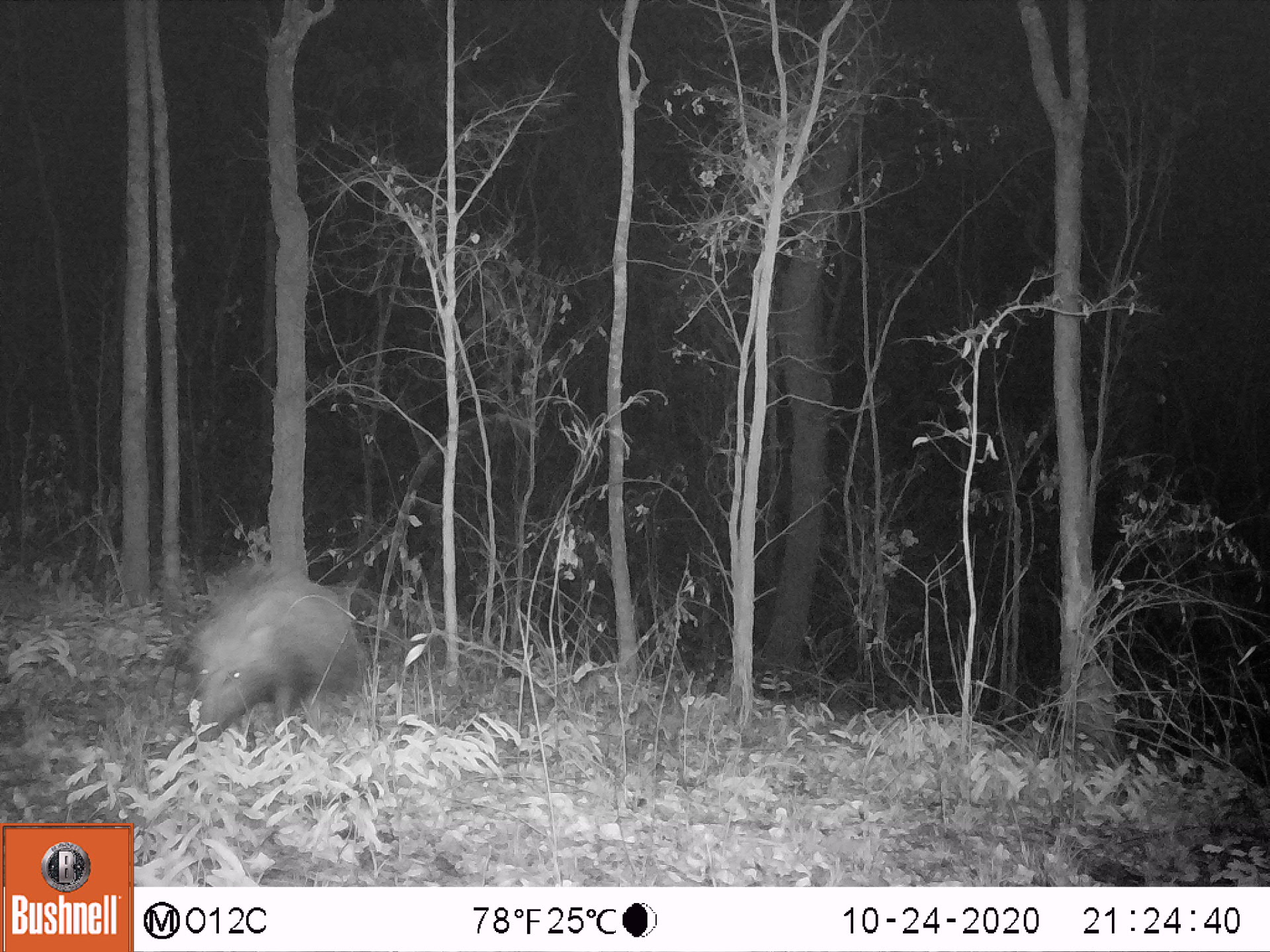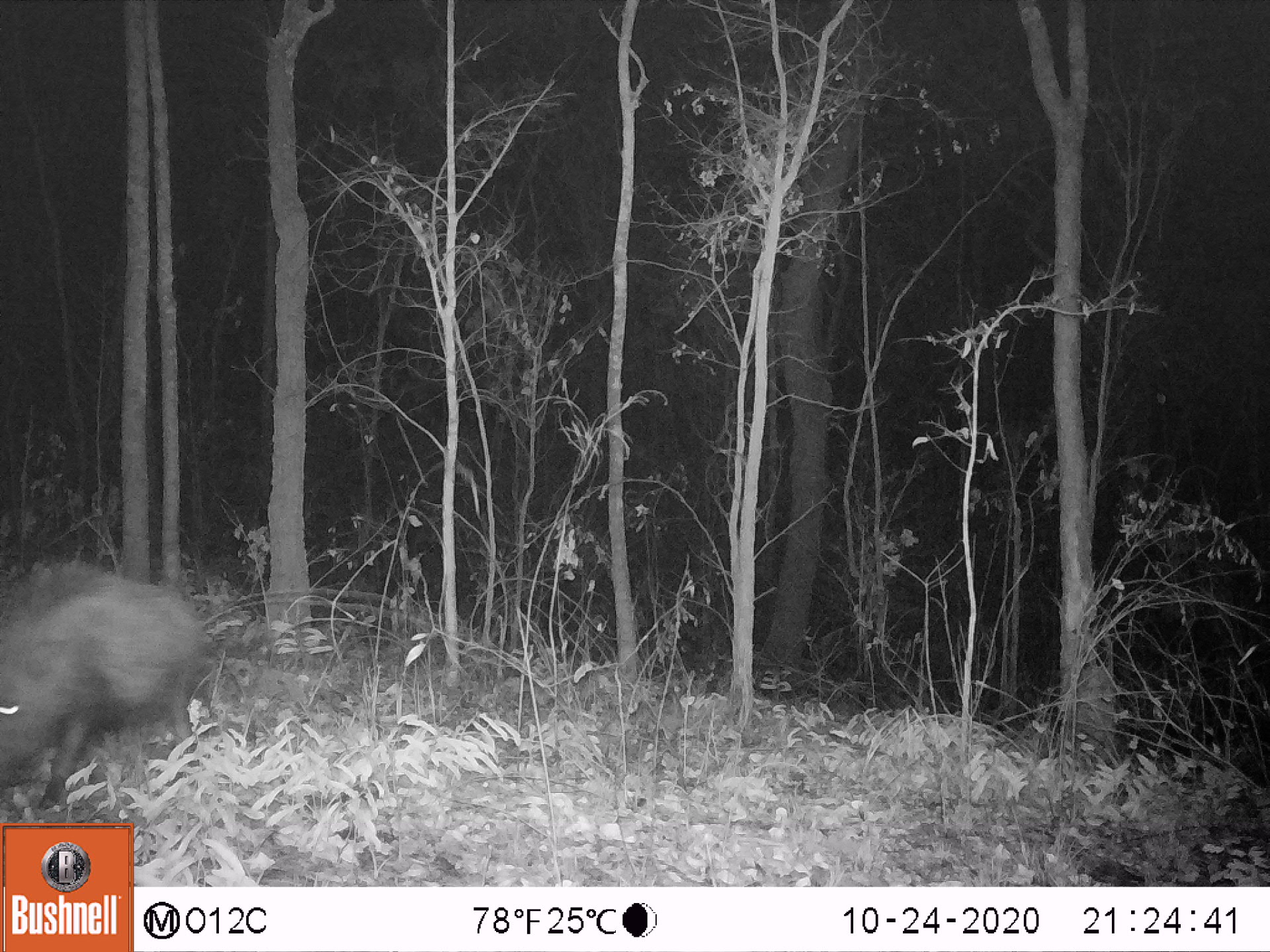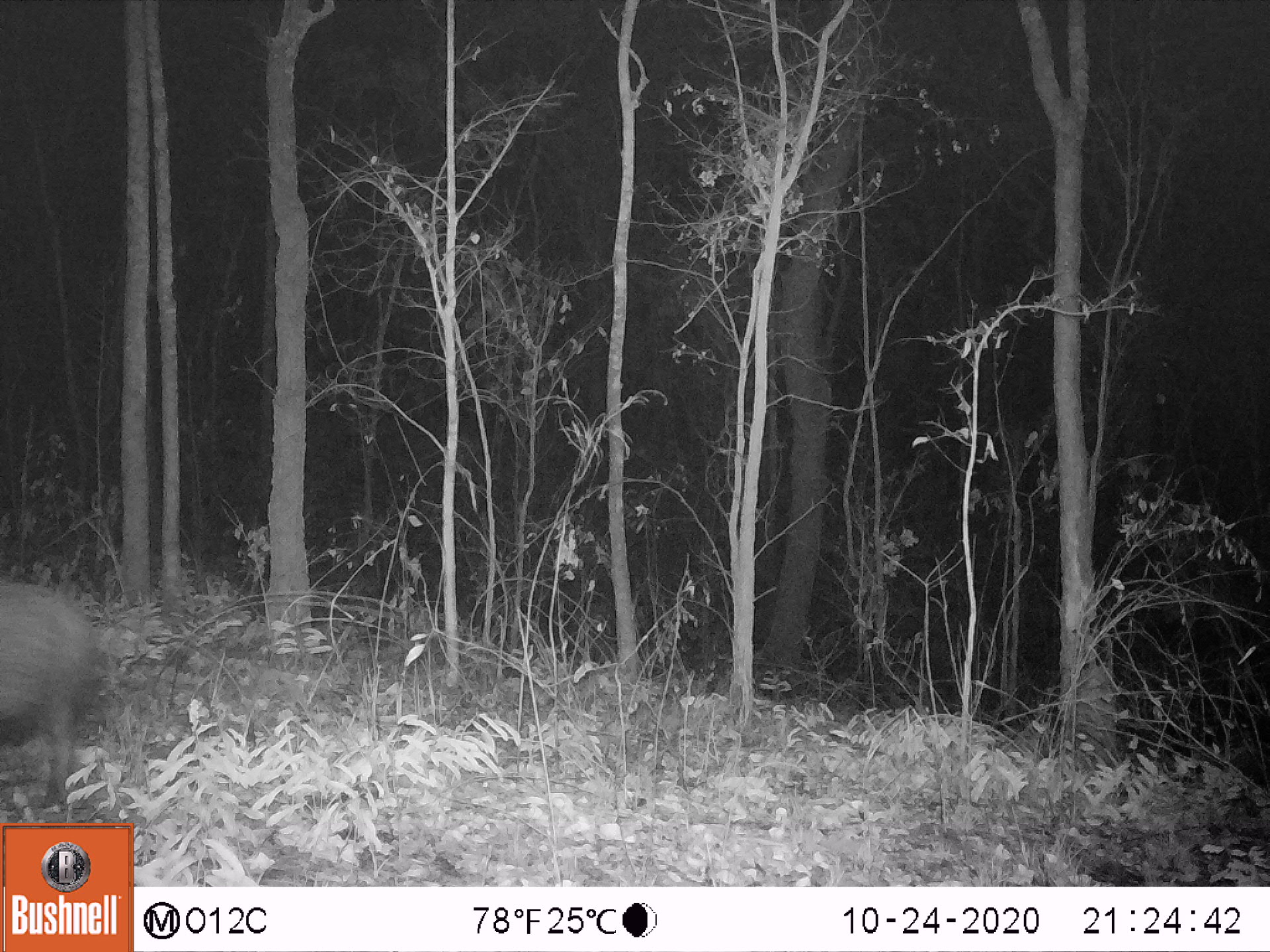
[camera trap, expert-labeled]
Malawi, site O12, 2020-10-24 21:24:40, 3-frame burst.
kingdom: Animalia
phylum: Chordata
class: Mammalia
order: Artiodactyla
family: Suidae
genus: Potamochoerus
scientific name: Potamochoerus larvatus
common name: bushpig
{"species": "bushpig (Potamochoerus larvatus)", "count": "1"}